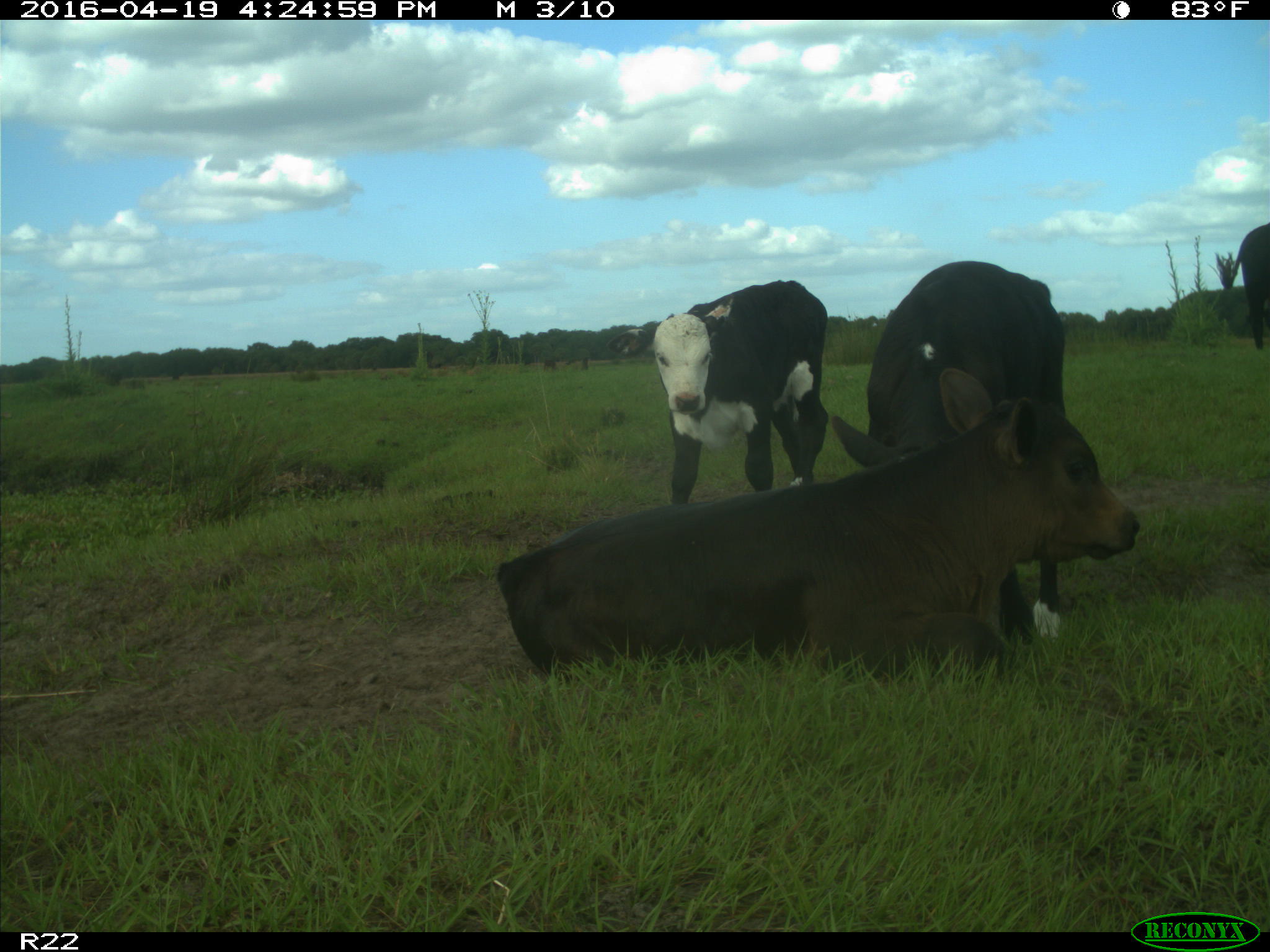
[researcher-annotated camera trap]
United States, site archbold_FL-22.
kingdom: Animalia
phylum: Chordata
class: Mammalia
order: Artiodactyla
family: Bovidae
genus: Bos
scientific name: Bos taurus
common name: domestic cow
Bos taurus (domestic cow).